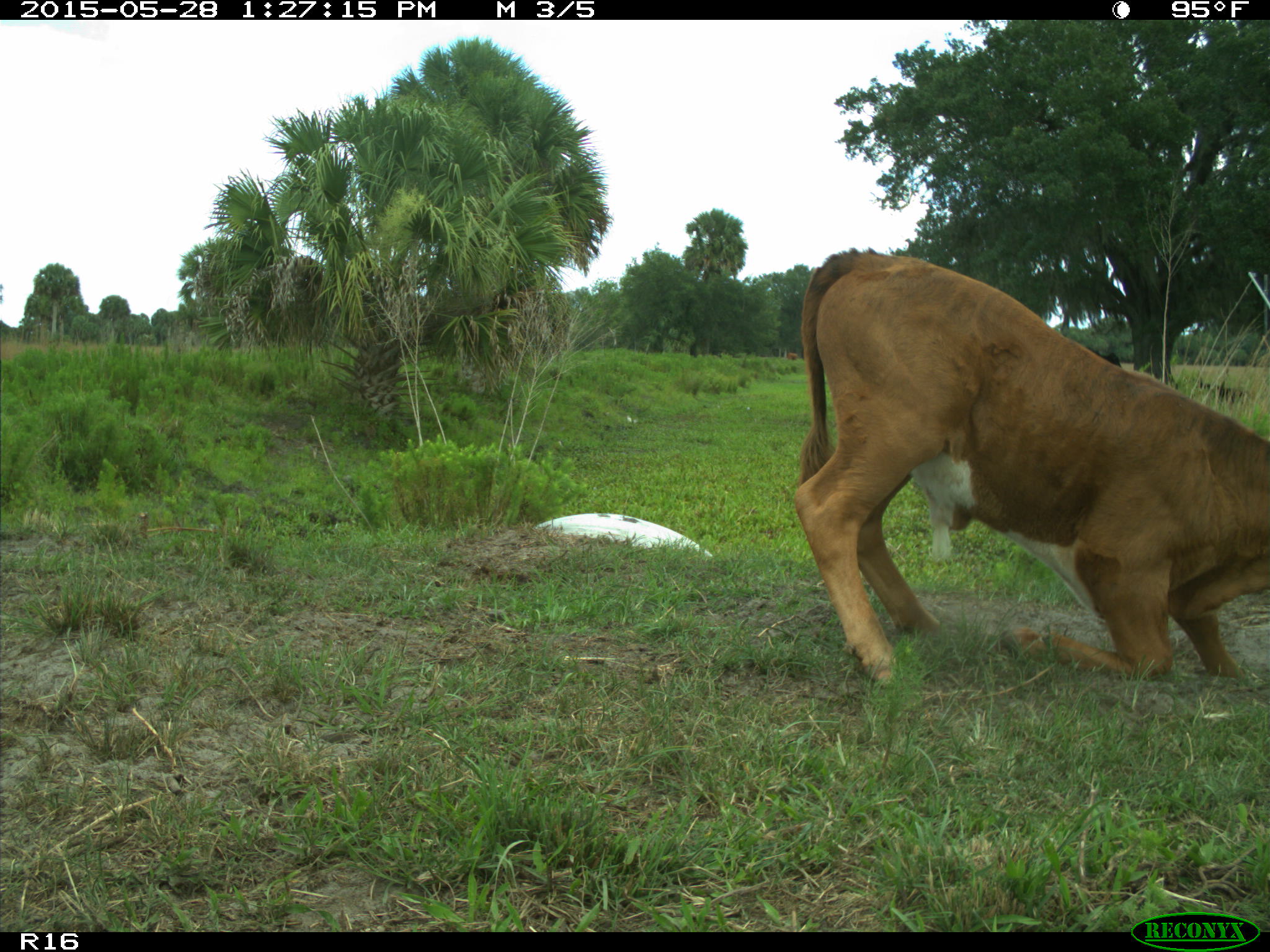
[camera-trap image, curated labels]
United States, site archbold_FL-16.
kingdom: Animalia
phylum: Chordata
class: Mammalia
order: Artiodactyla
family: Bovidae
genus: Bos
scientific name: Bos taurus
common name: domestic cow